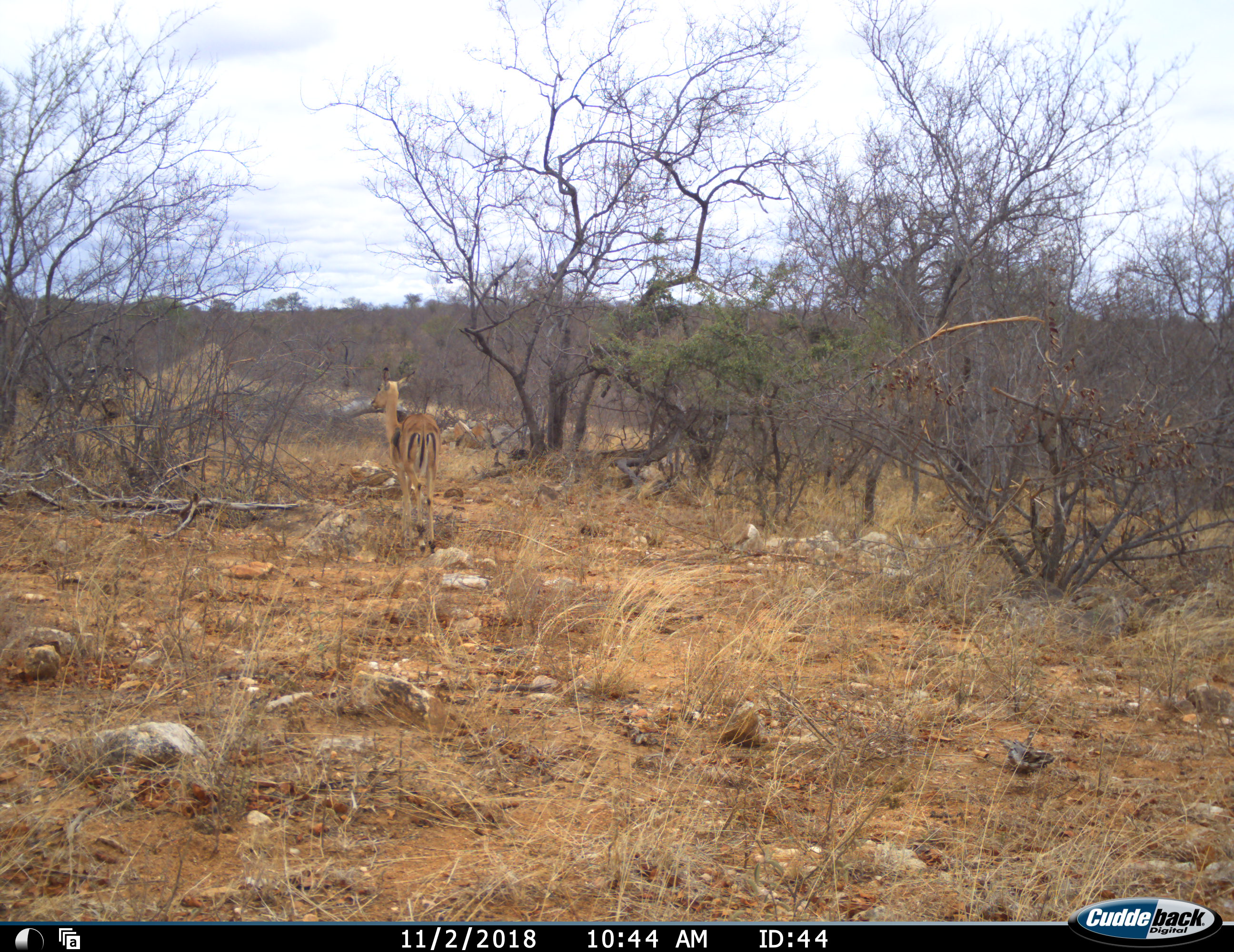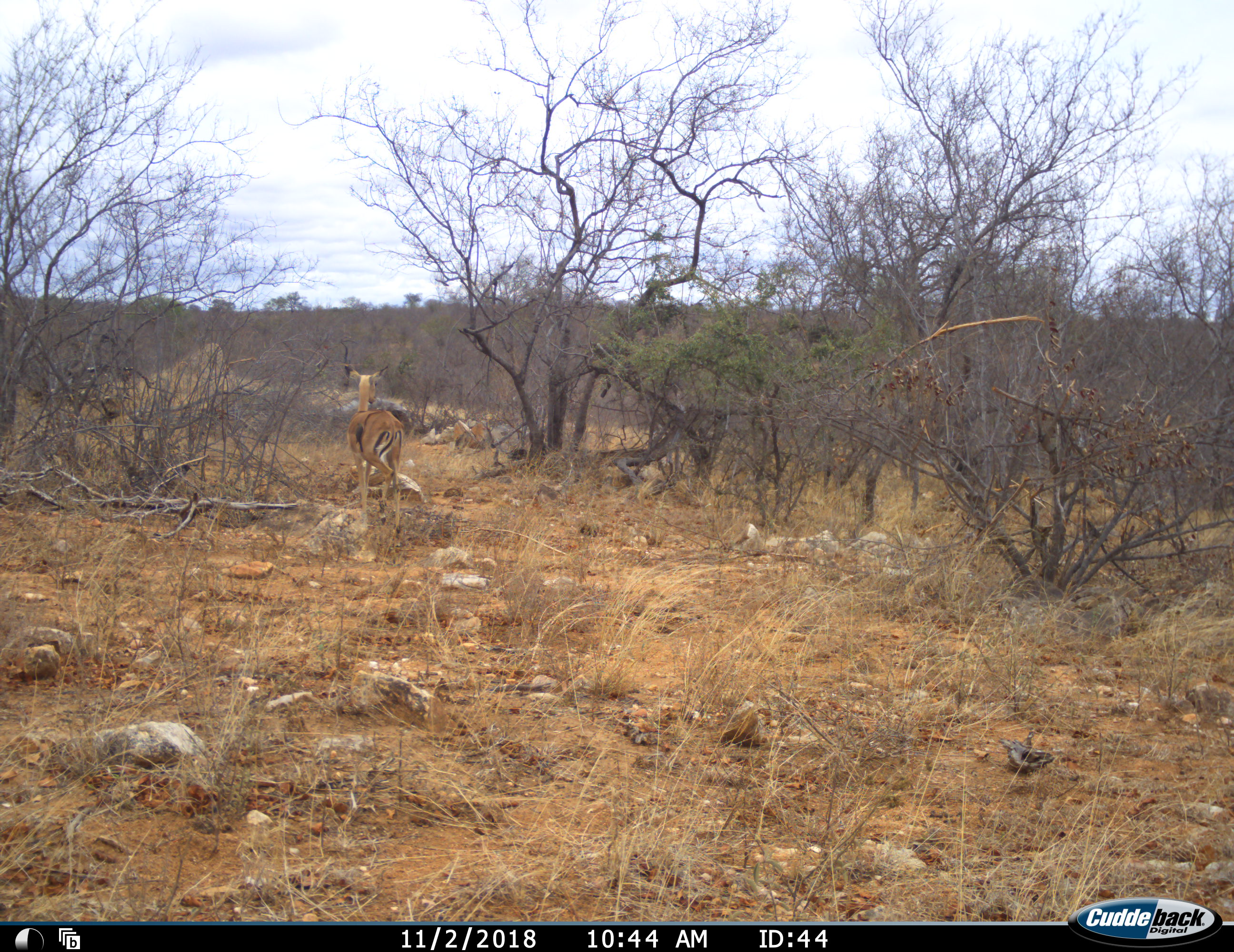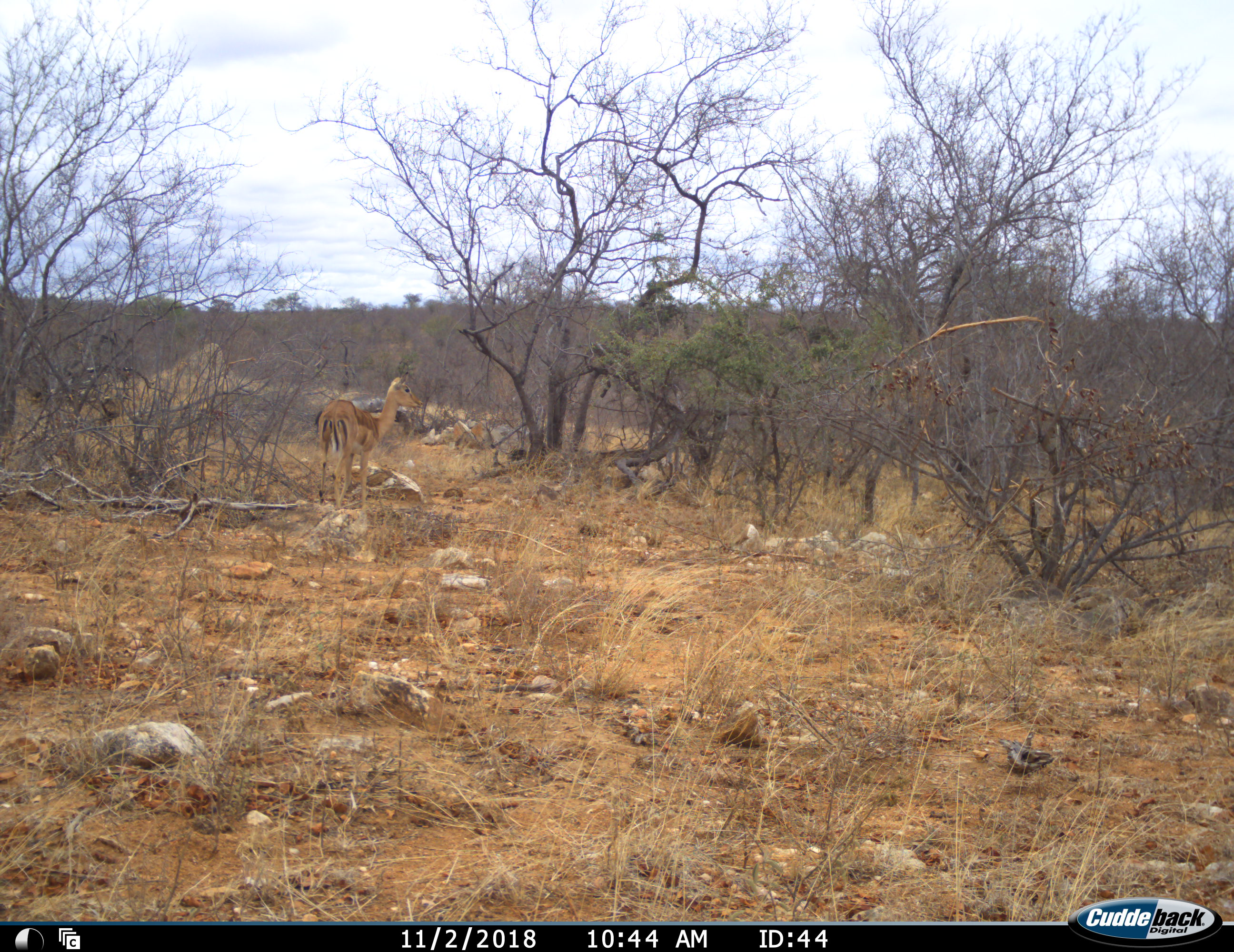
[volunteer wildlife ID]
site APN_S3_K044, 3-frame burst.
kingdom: Animalia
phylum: Chordata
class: Mammalia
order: Artiodactyla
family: Bovidae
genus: Aepyceros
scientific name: Aepyceros melampus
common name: impala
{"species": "impala (Aepyceros melampus)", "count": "1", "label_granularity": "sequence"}